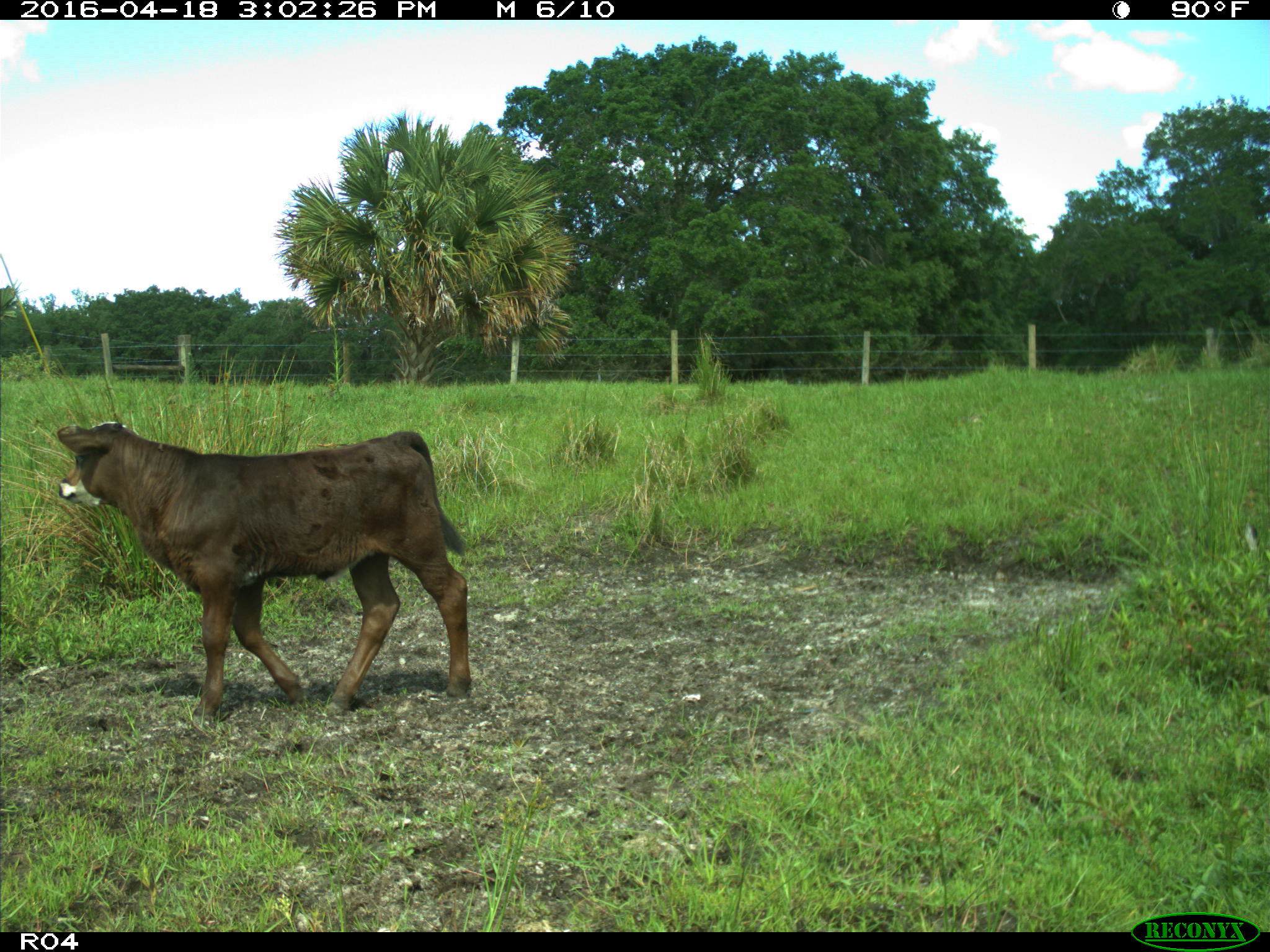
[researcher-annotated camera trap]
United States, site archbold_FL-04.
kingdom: Animalia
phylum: Chordata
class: Mammalia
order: Artiodactyla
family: Bovidae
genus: Bos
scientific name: Bos taurus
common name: domestic cow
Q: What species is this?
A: Bos taurus (domestic cow).